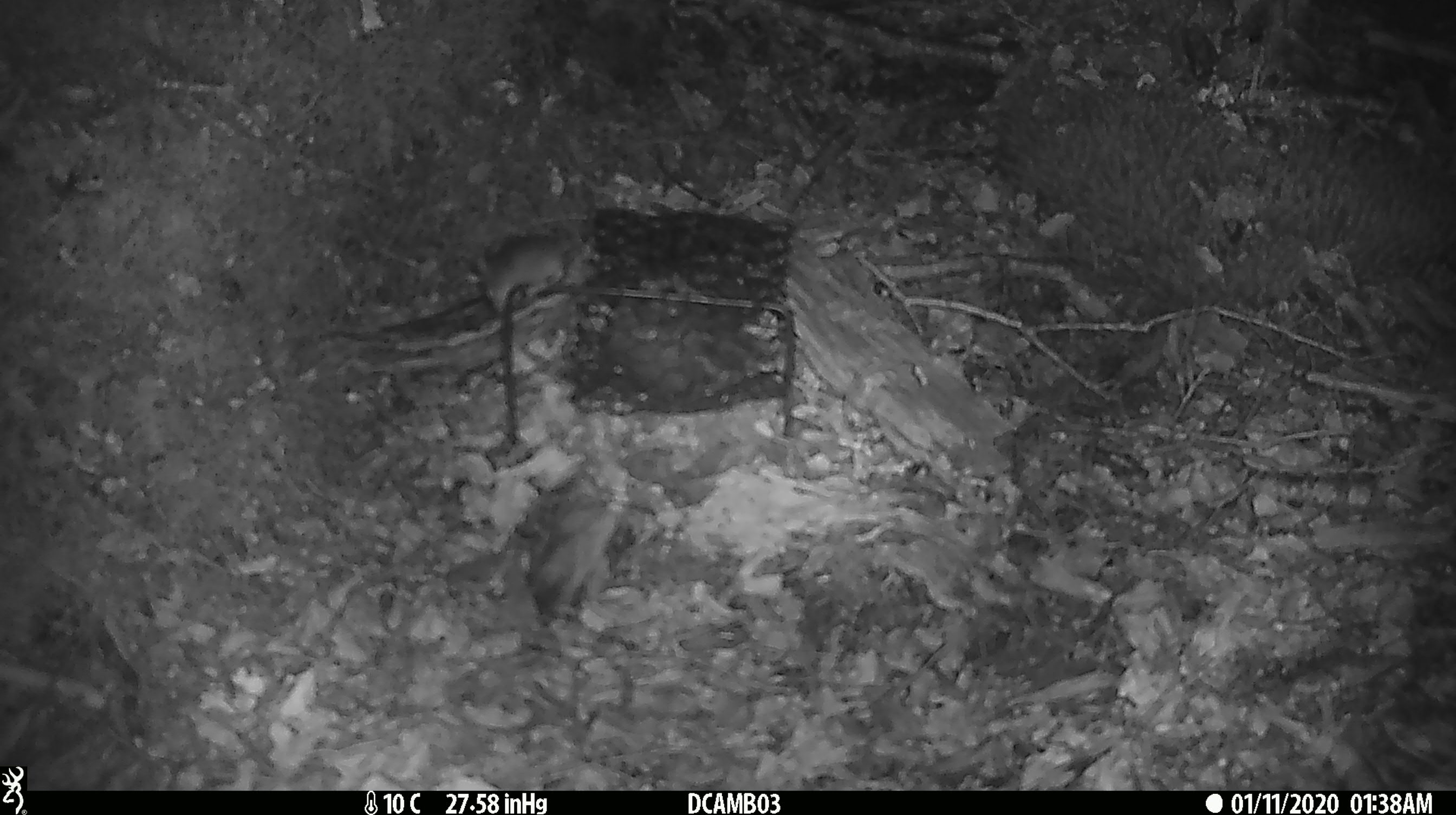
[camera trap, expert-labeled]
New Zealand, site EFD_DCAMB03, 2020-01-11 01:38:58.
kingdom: Animalia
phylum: Chordata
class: Mammalia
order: Rodentia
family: Muridae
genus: Mus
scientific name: Mus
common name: mouse